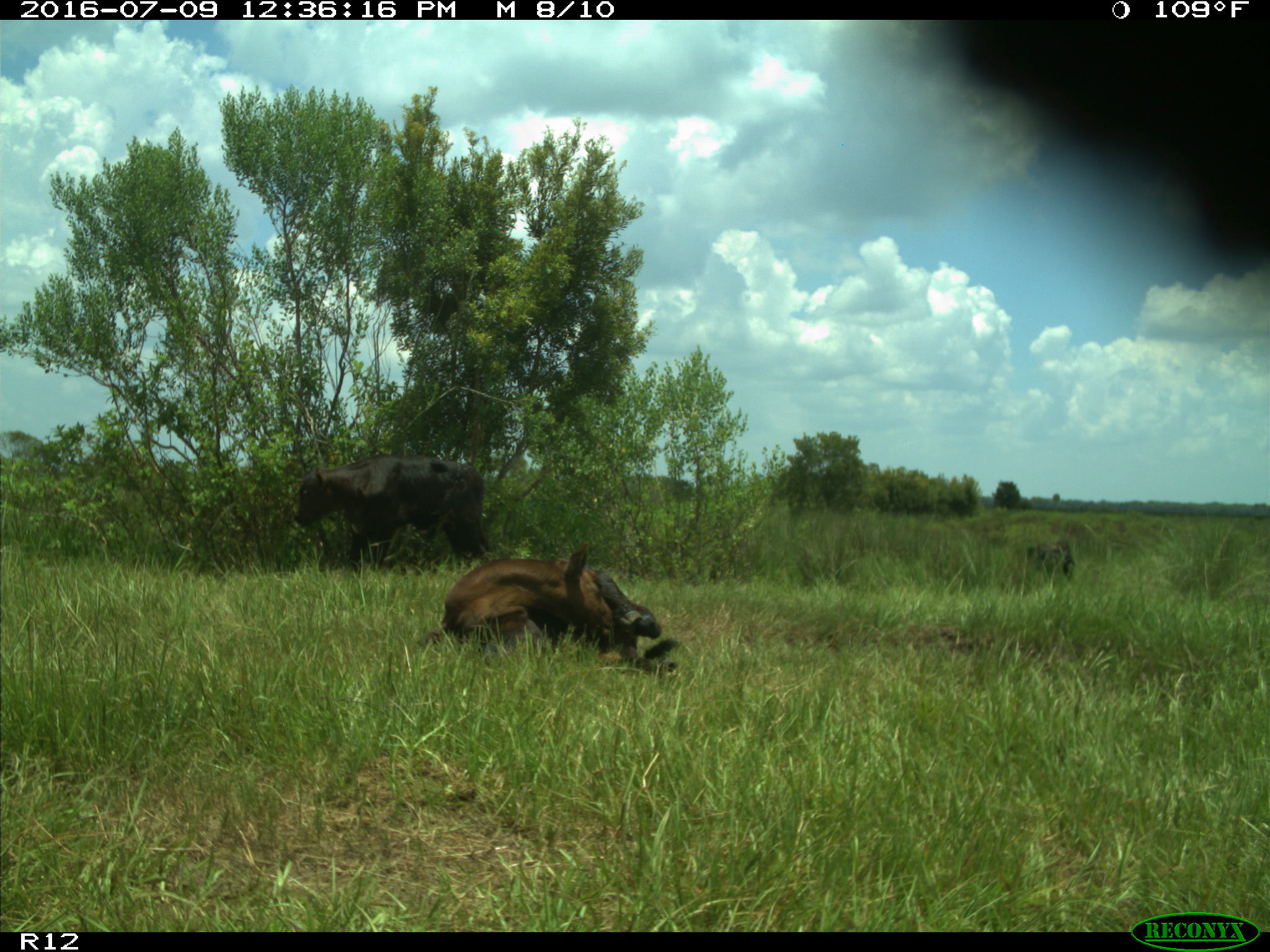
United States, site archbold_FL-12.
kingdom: Animalia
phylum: Chordata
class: Mammalia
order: Artiodactyla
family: Bovidae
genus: Bos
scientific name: Bos taurus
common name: domestic cow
Bos taurus (domestic cow).